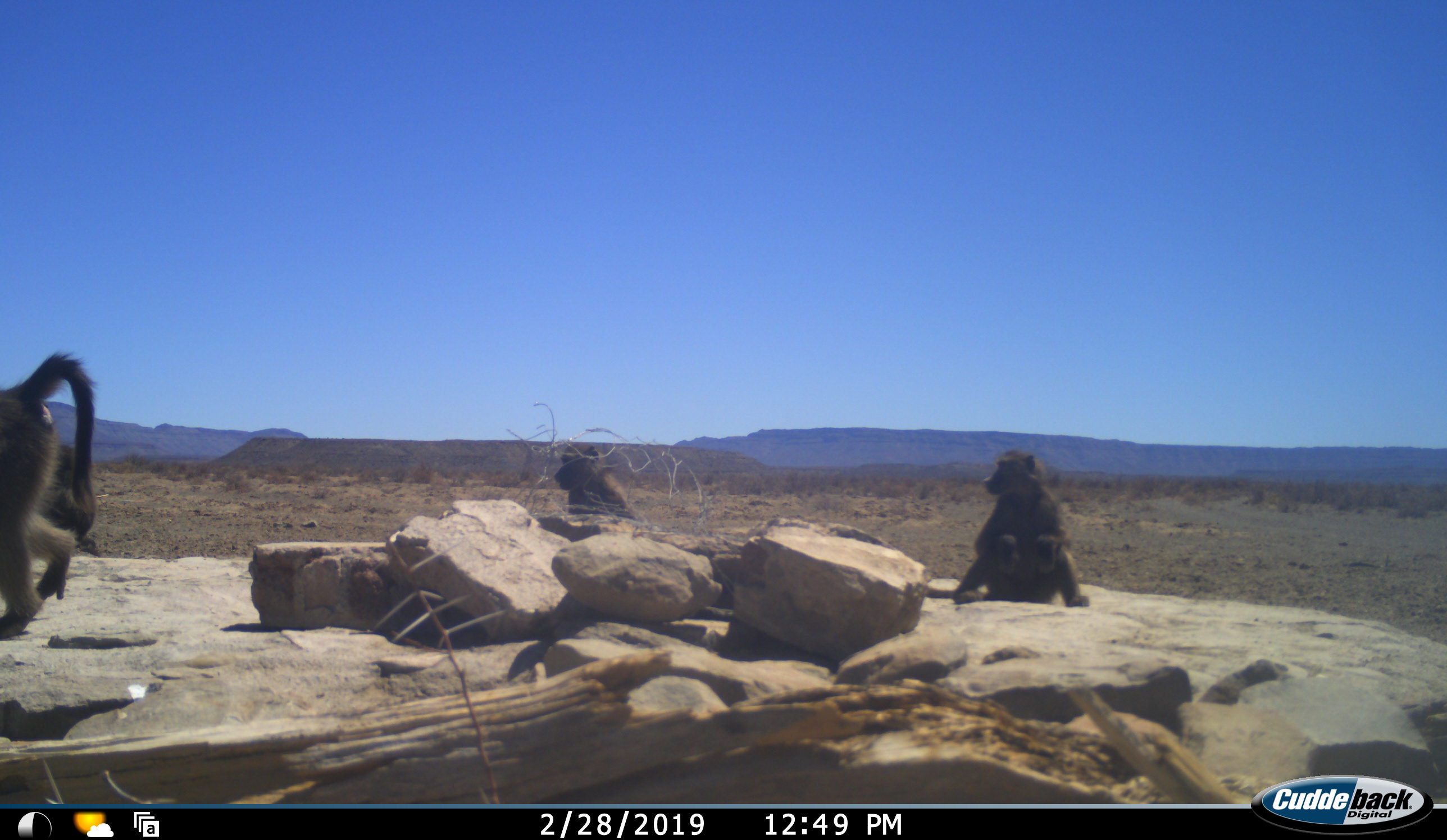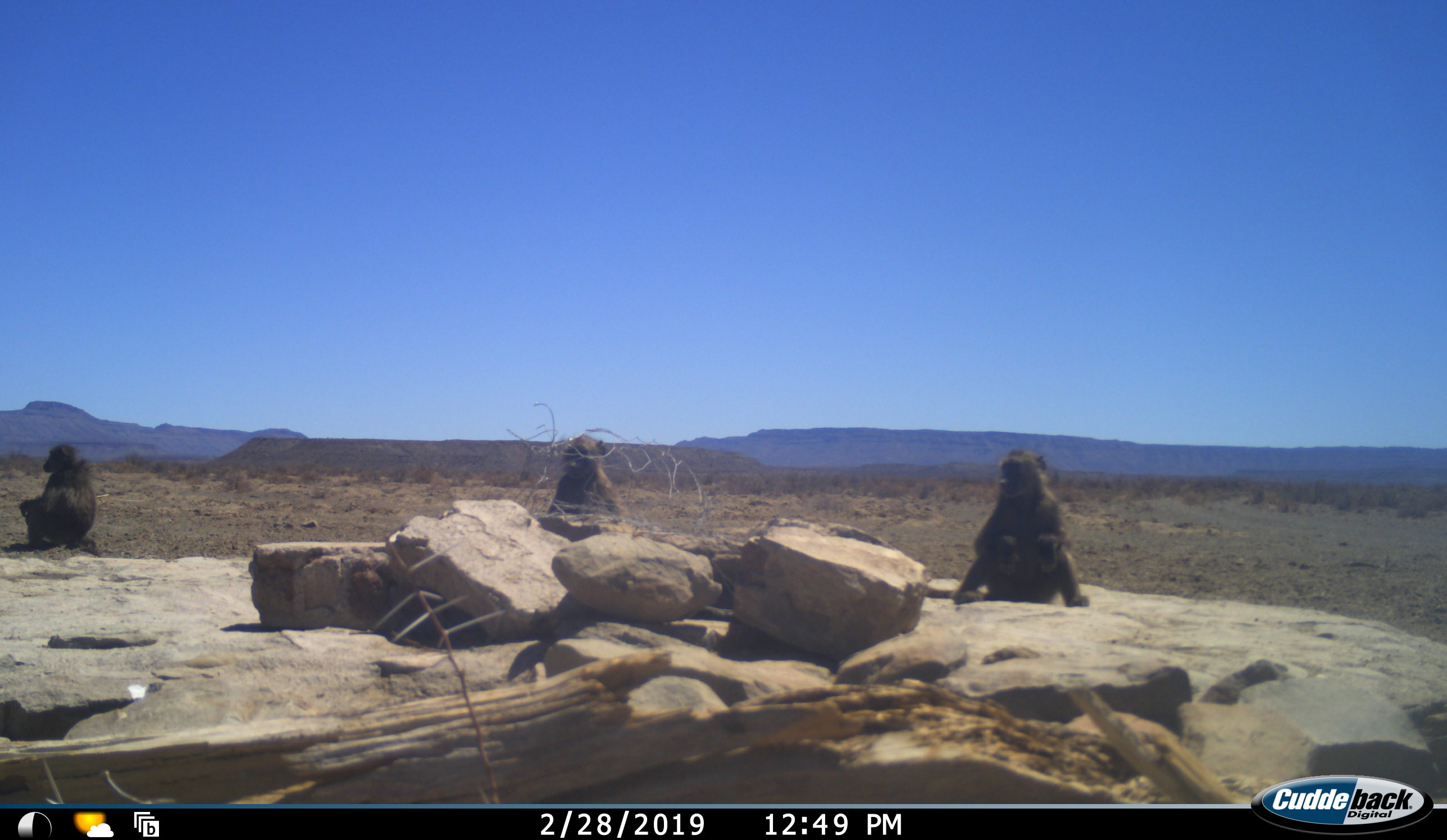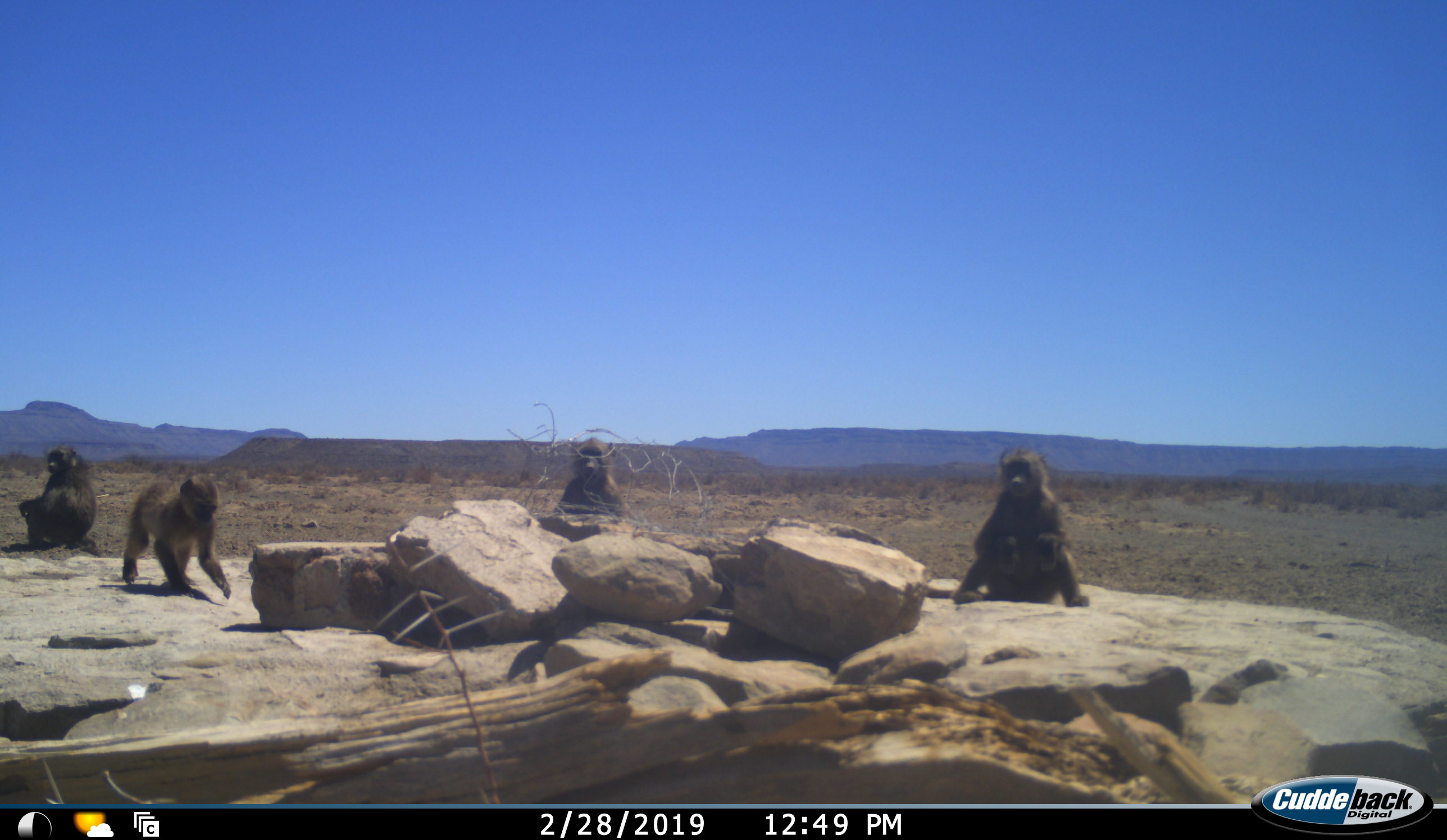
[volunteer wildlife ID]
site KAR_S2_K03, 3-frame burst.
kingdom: Animalia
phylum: Chordata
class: Mammalia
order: Primates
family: Cercopithecidae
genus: Papio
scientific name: Papio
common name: baboon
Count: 5.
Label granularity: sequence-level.